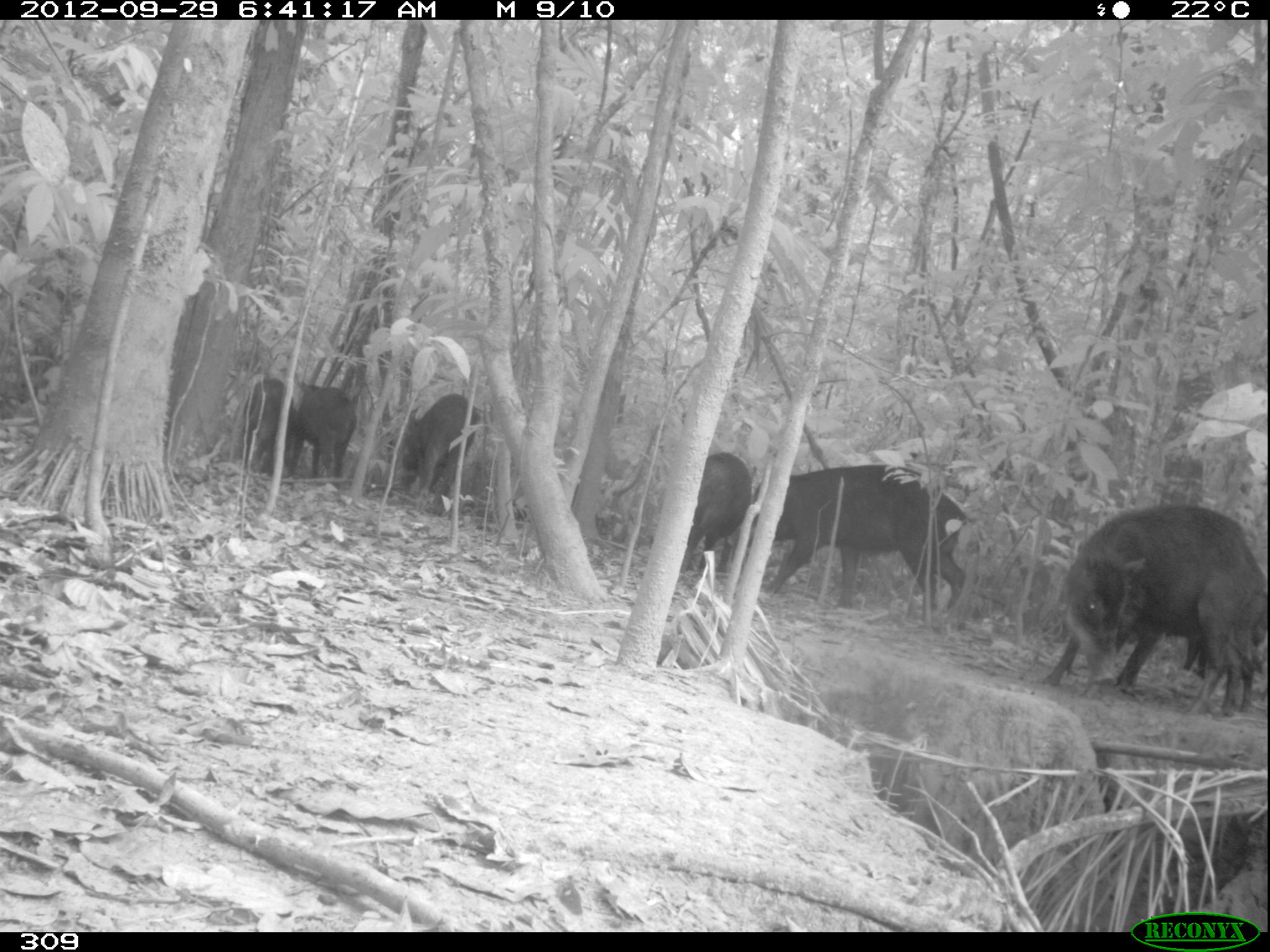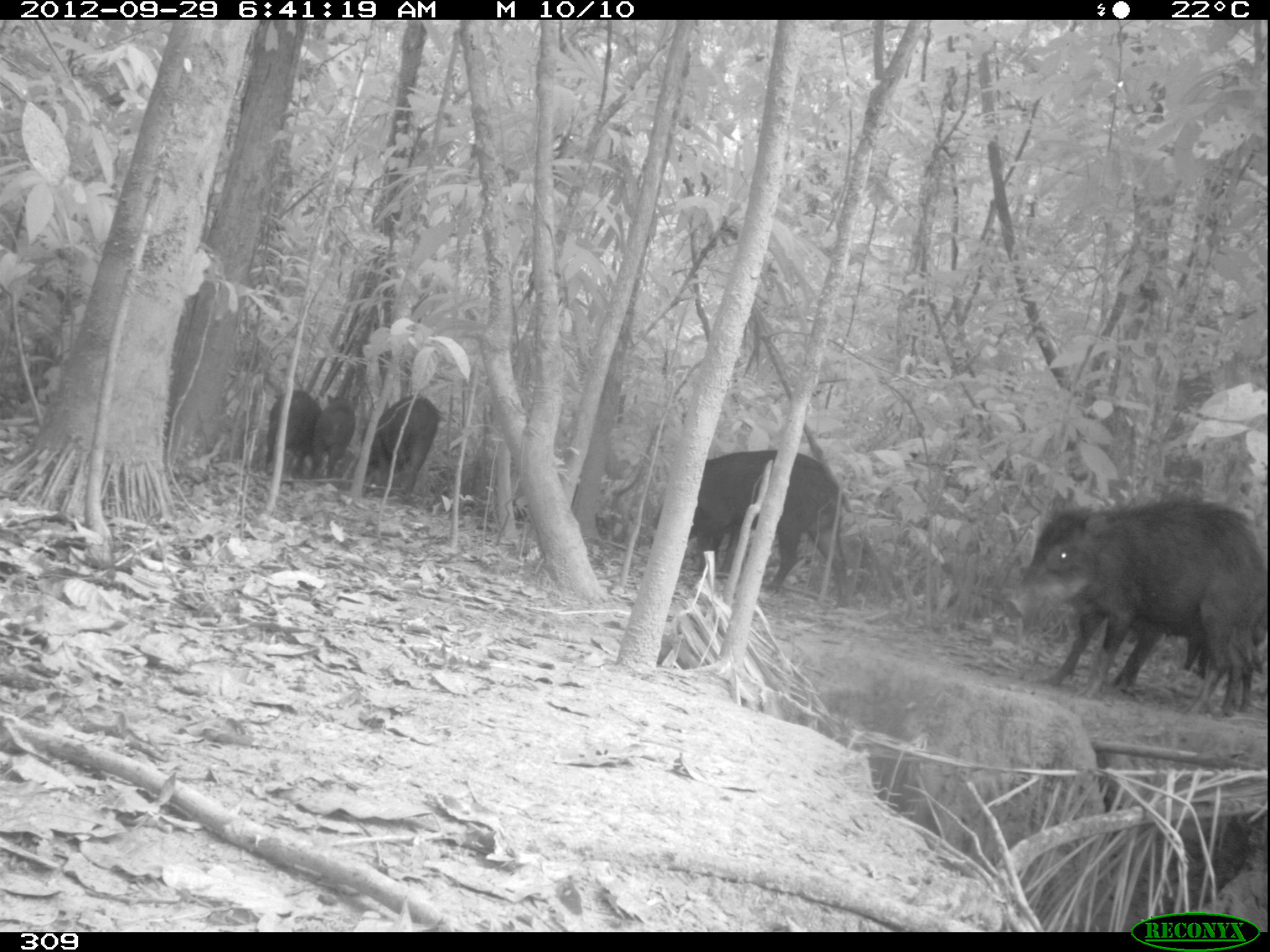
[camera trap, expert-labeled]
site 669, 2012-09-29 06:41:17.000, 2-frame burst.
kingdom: Animalia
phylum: Chordata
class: Mammalia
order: Artiodactyla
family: Tayassuidae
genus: Tayassu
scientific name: Tayassu pecari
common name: white-lipped peccary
Tayassu pecari (white-lipped peccary).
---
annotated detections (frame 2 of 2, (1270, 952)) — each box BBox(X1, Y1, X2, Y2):
tayassu pecari: BBox(1004, 500, 1267, 715); BBox(652, 449, 852, 606); BBox(1114, 621, 1250, 713); BBox(368, 395, 439, 494); BBox(265, 390, 322, 478); BBox(311, 395, 355, 477); BBox(1182, 635, 1208, 680)